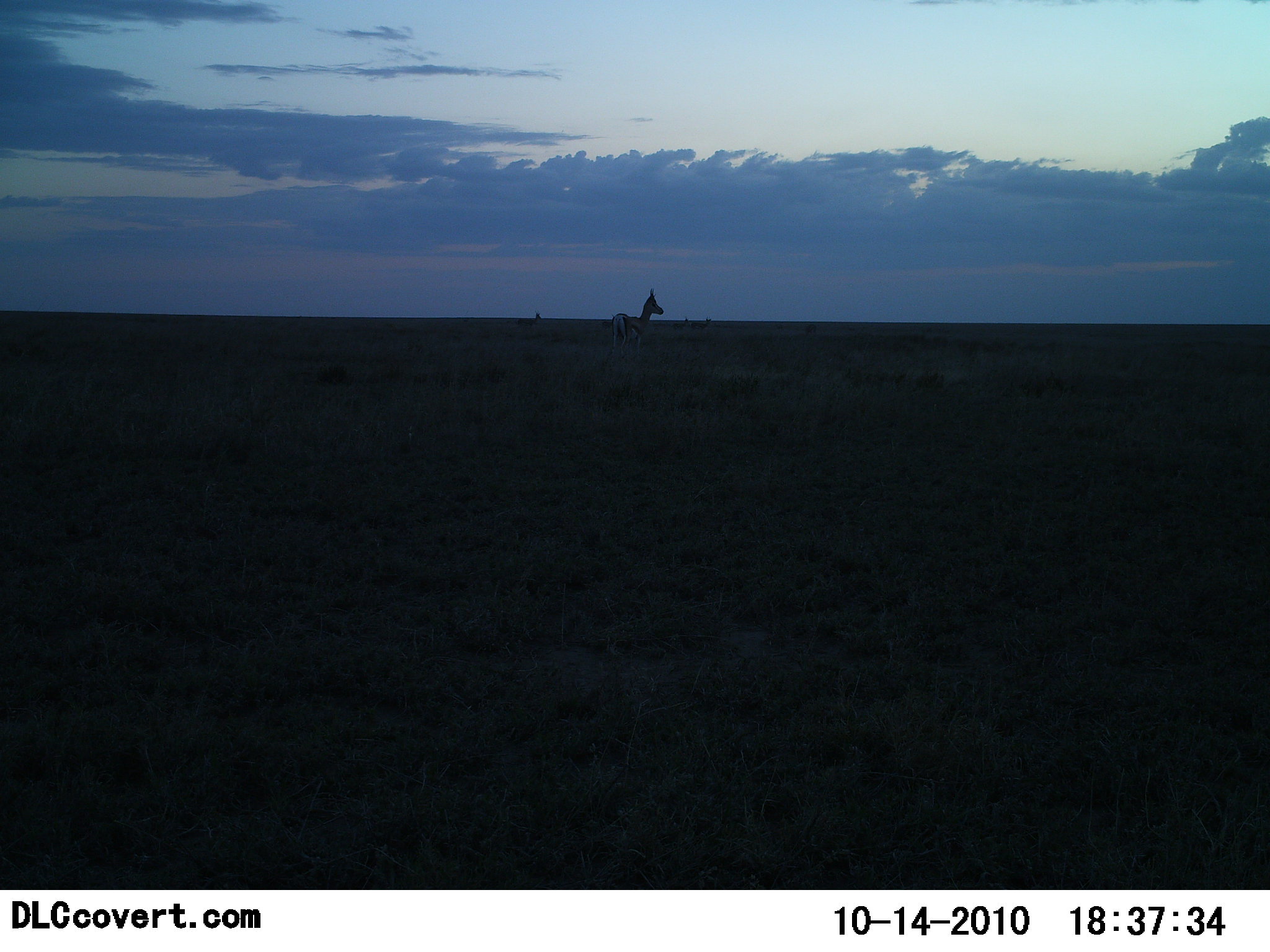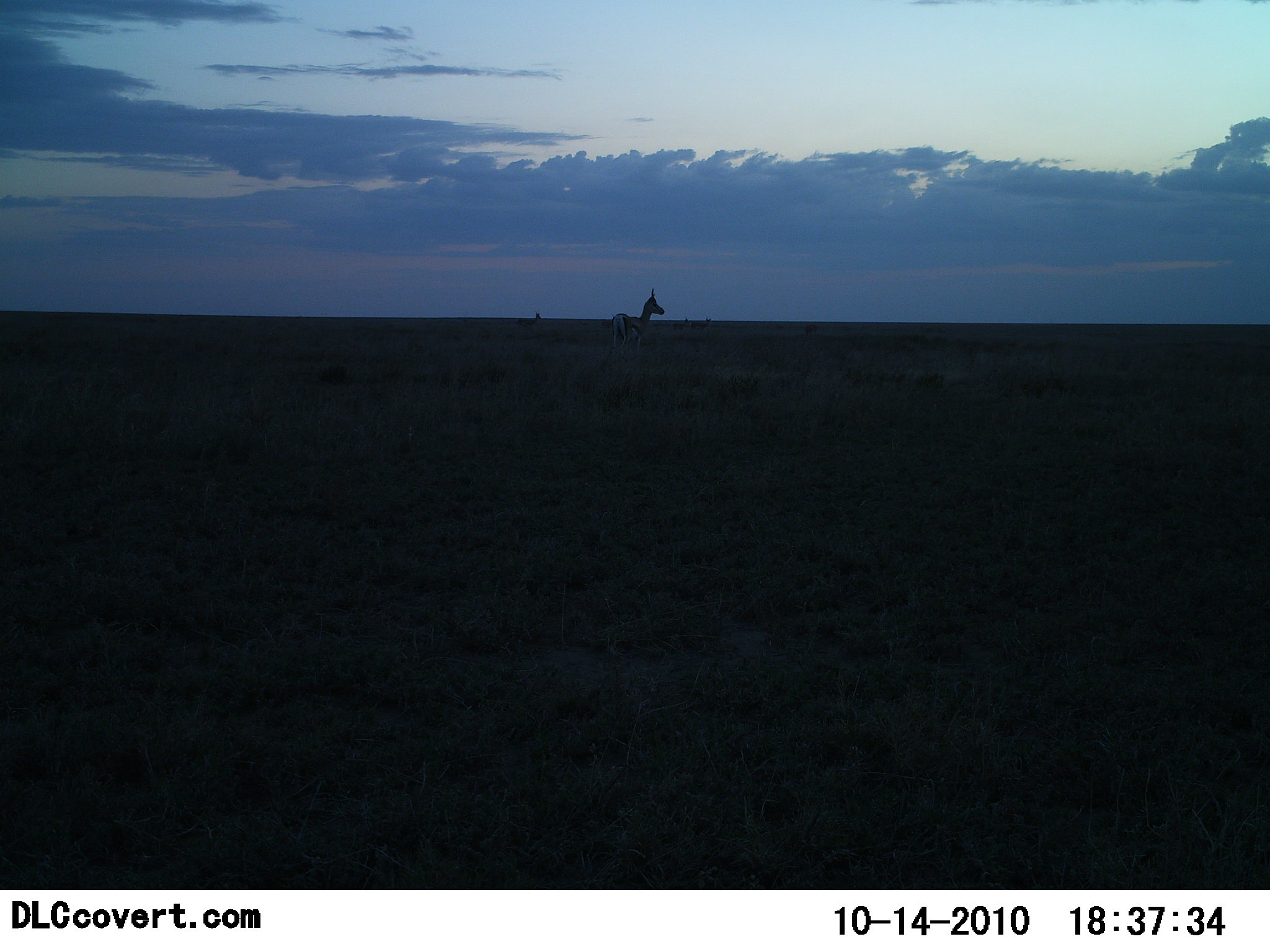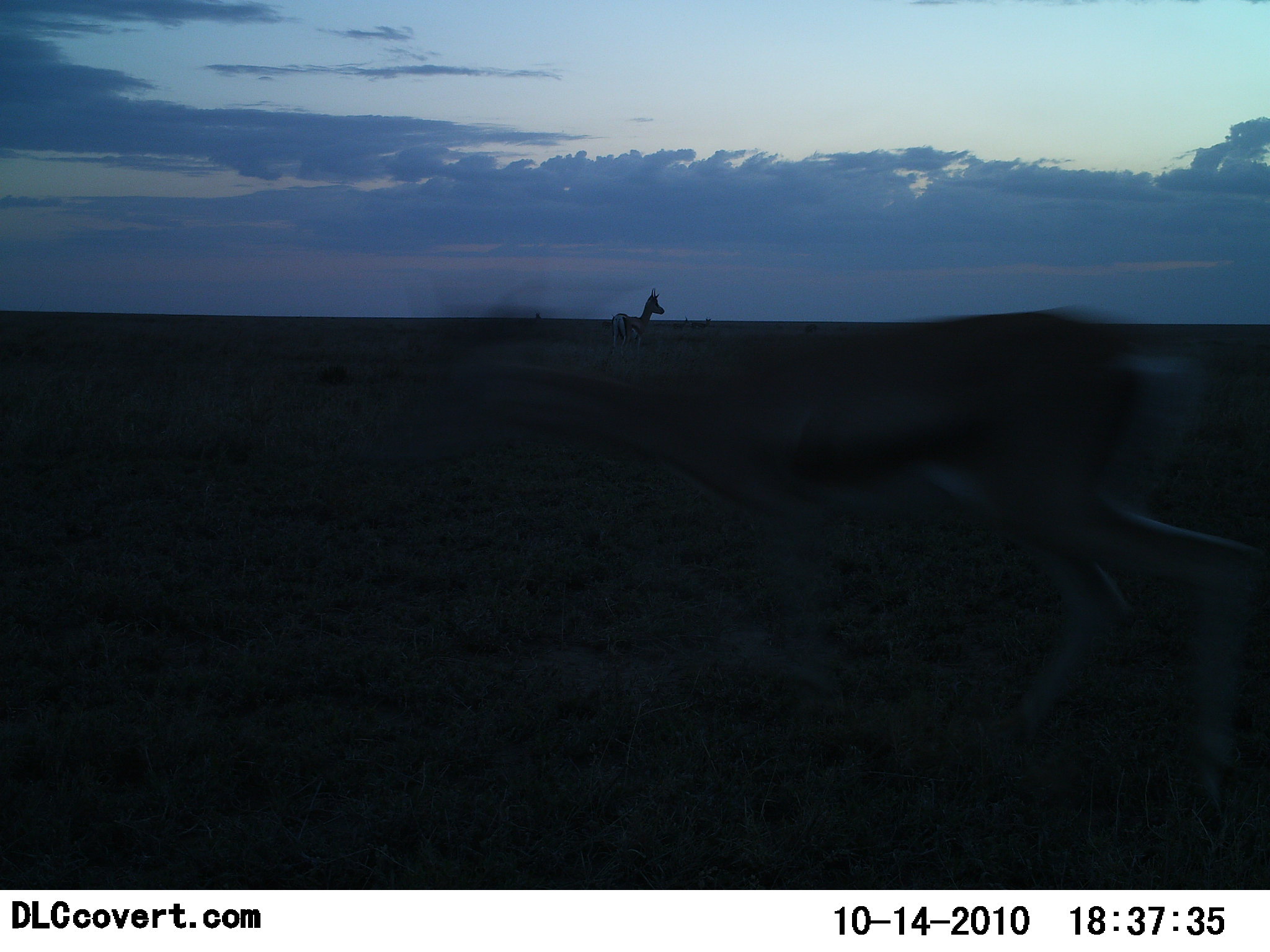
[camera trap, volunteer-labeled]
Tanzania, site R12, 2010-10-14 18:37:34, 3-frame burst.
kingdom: Animalia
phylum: Chordata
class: Mammalia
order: Artiodactyla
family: Bovidae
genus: Eudorcas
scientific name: Eudorcas thomsonii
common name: thomson's gazelle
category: gazellethomsons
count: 2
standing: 80%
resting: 0%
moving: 90%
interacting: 0%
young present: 0%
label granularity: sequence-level